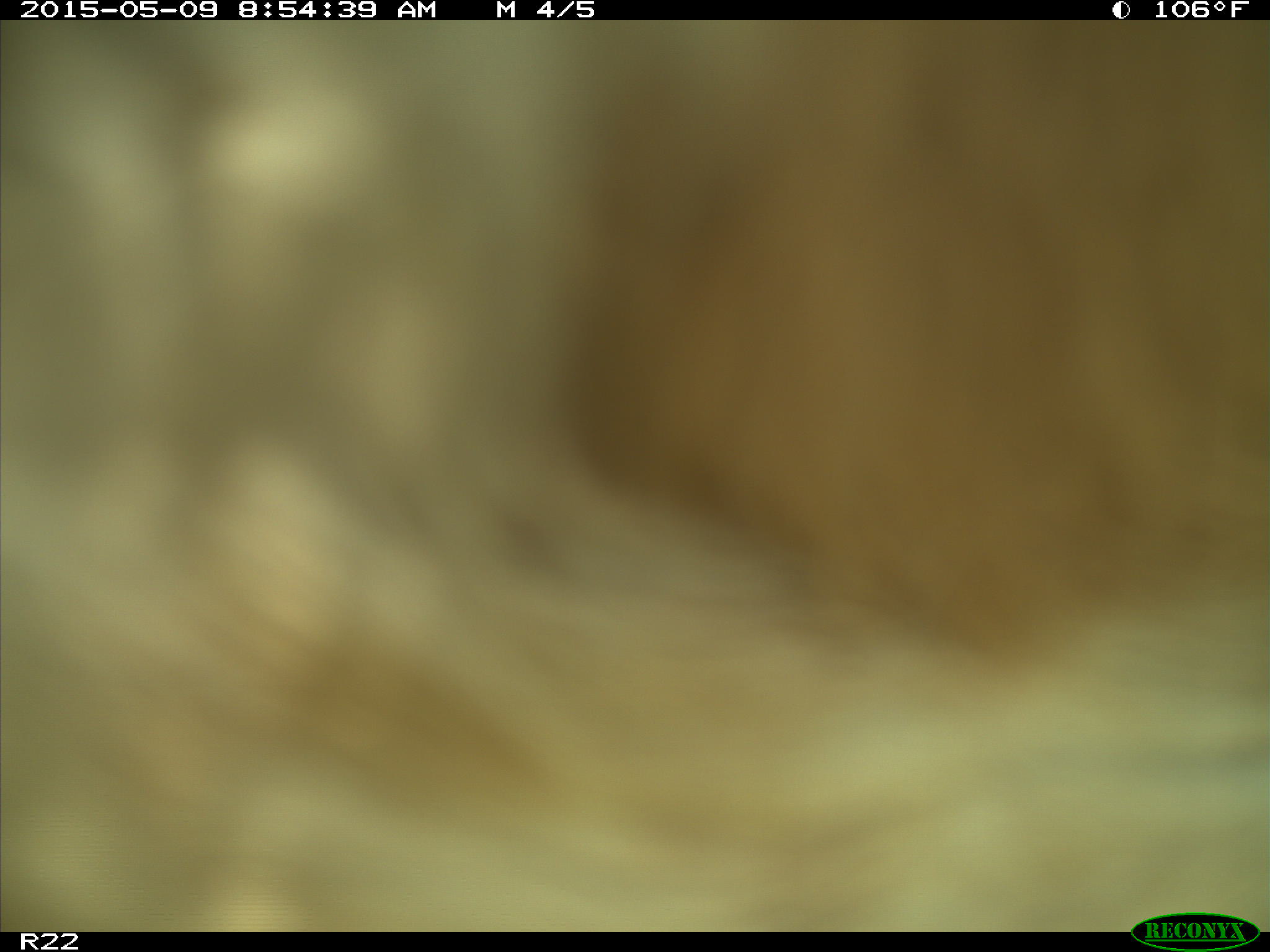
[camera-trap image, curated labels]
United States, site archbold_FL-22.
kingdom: Animalia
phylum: Chordata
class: Mammalia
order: Artiodactyla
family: Bovidae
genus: Bos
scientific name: Bos taurus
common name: domestic cow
Bos taurus (domestic cow).